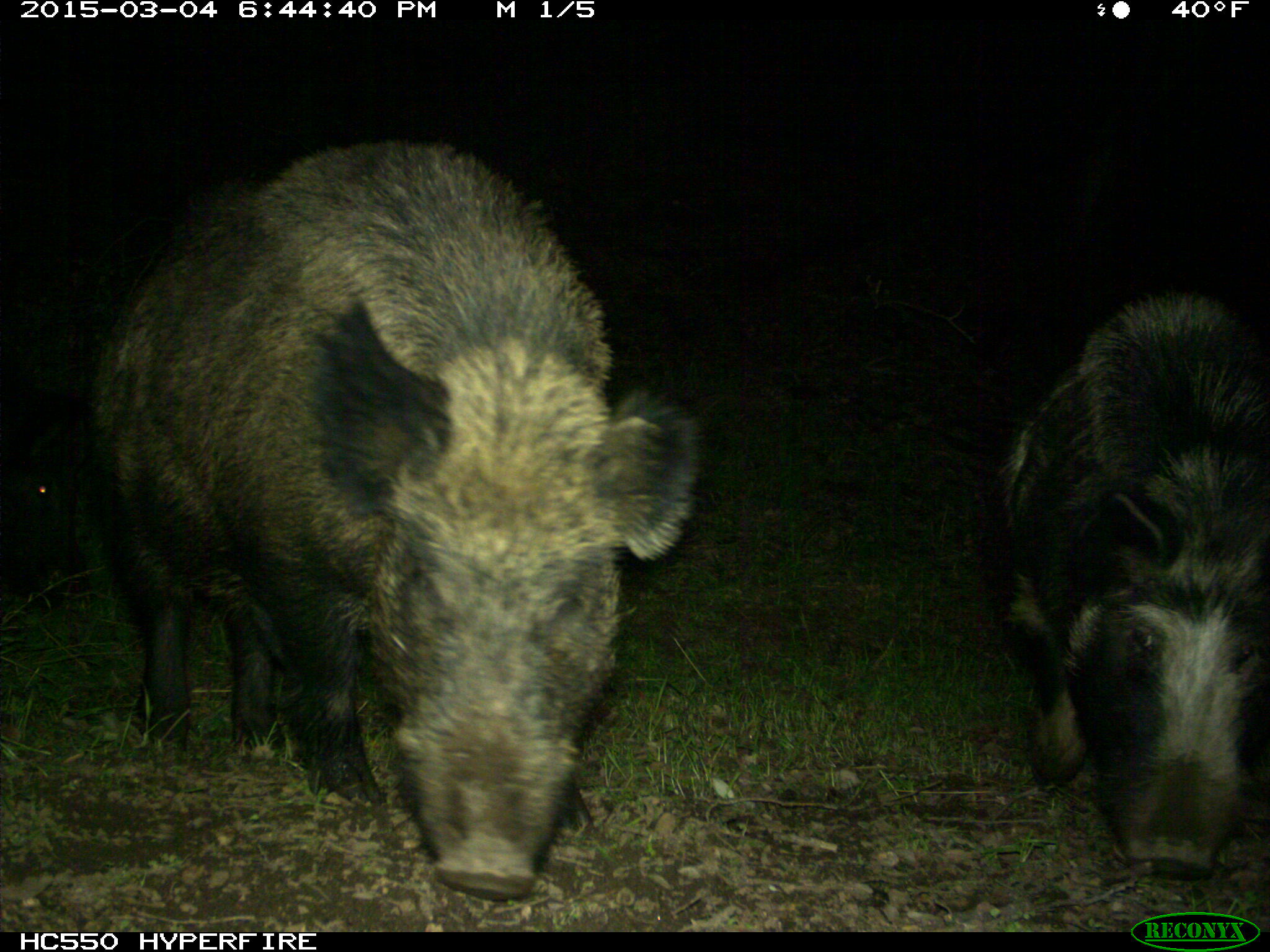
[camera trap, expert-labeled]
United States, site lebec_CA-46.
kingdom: Animalia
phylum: Chordata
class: Mammalia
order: Artiodactyla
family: Suidae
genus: Sus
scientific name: Sus scrofa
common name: wild boar